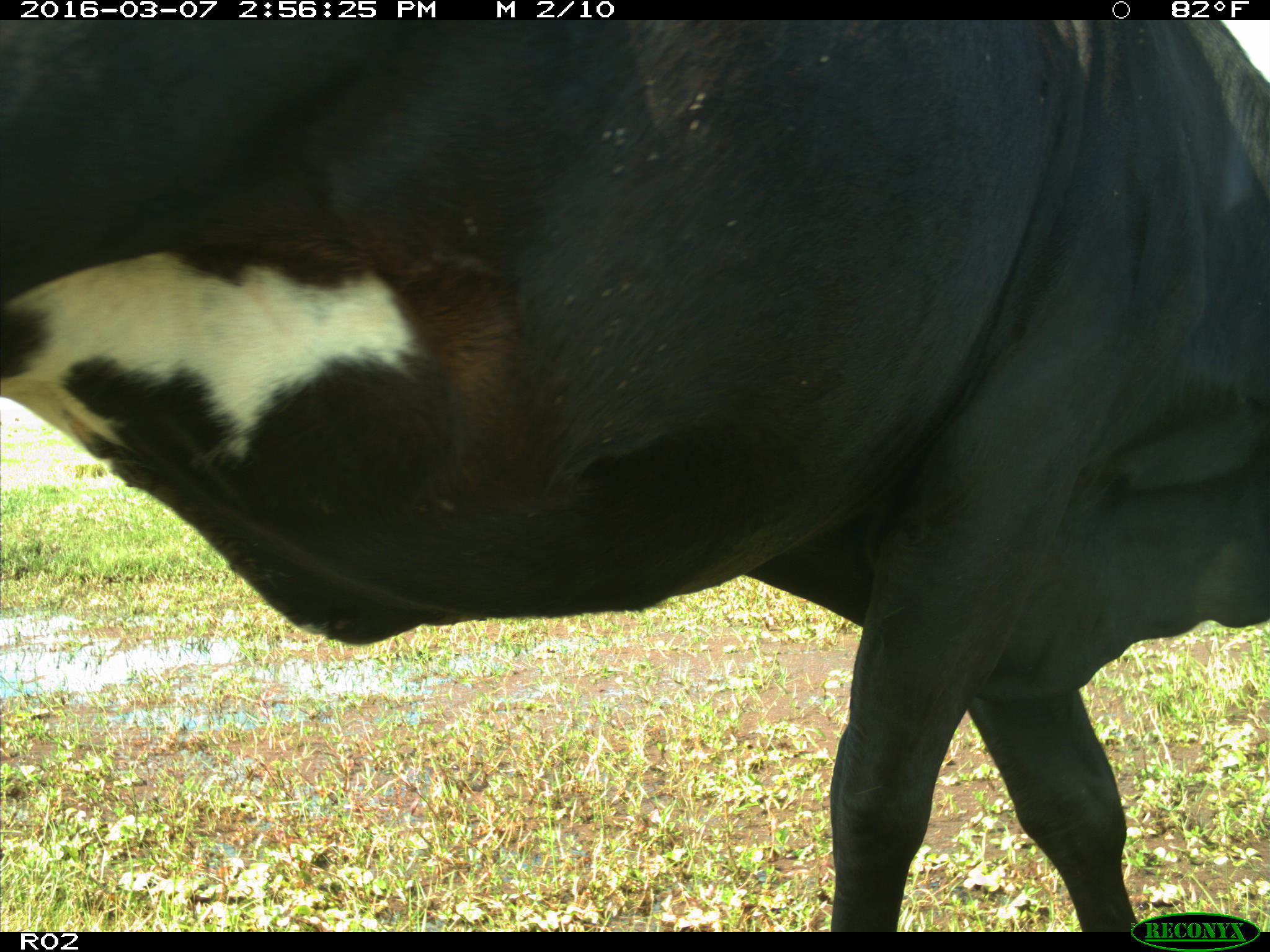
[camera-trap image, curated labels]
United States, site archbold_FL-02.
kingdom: Animalia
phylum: Chordata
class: Mammalia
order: Artiodactyla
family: Bovidae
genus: Bos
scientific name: Bos taurus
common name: domestic cow